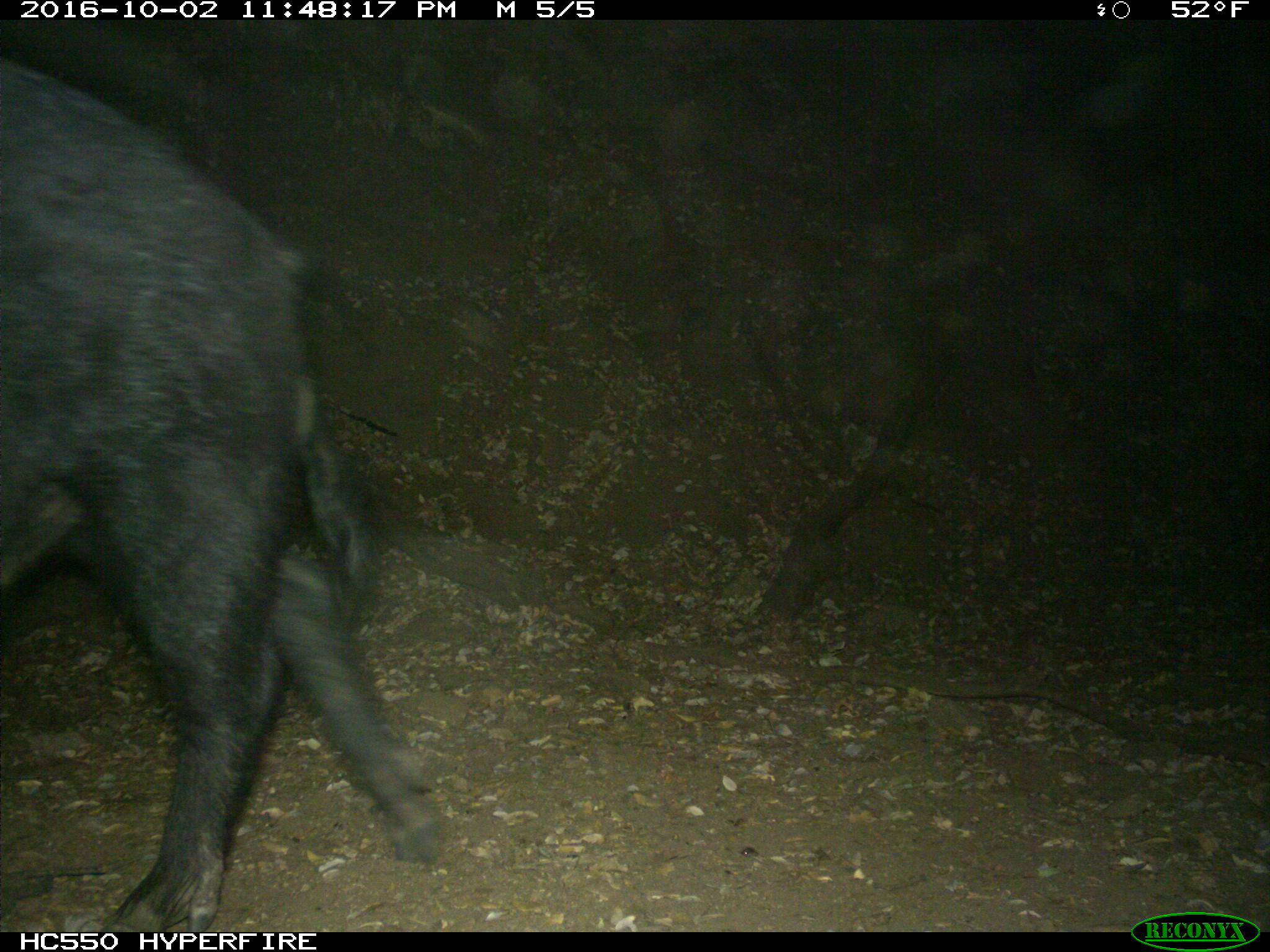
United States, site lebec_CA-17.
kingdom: Animalia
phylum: Chordata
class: Mammalia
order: Artiodactyla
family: Suidae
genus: Sus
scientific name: Sus scrofa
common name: wild boar